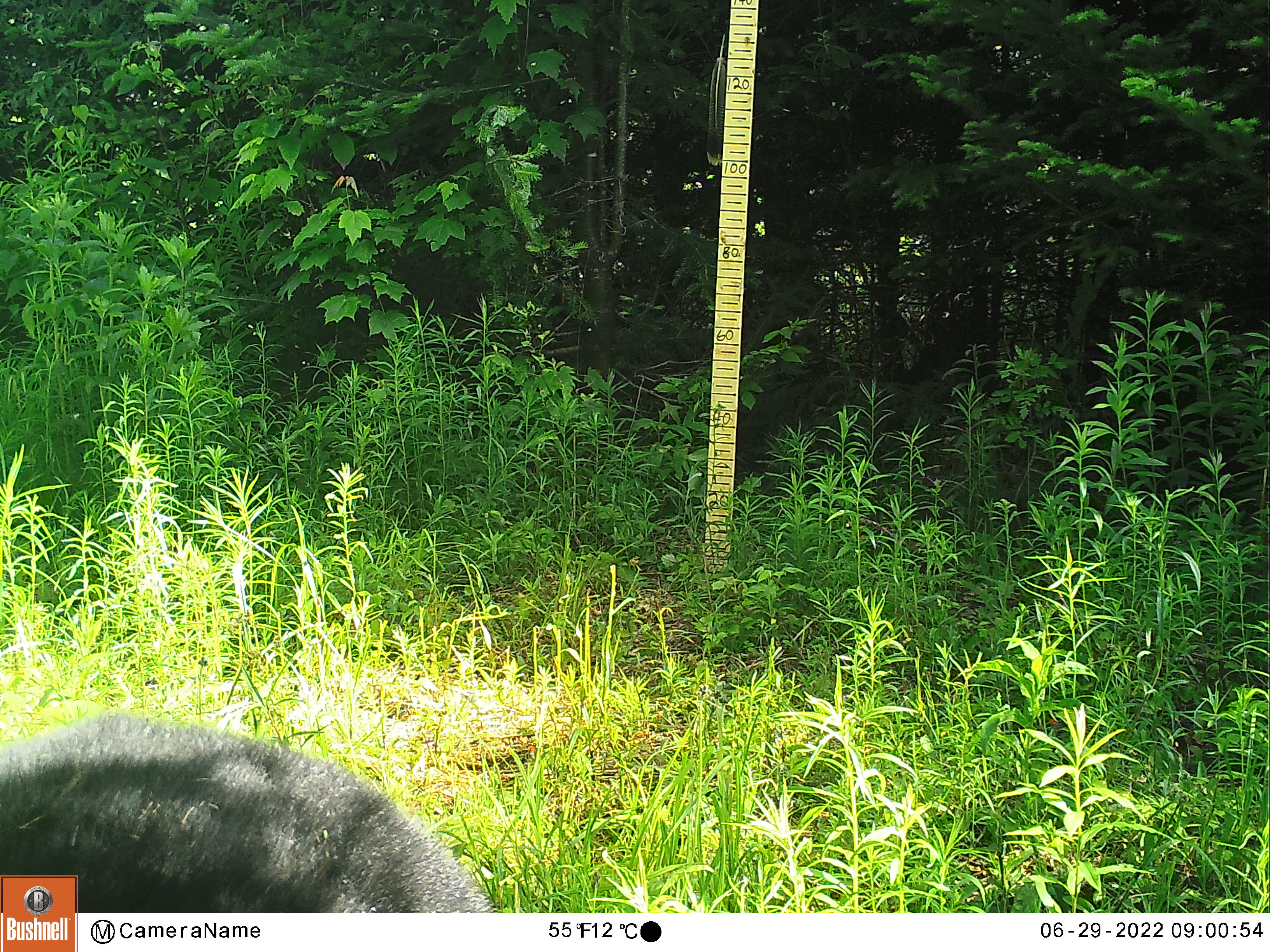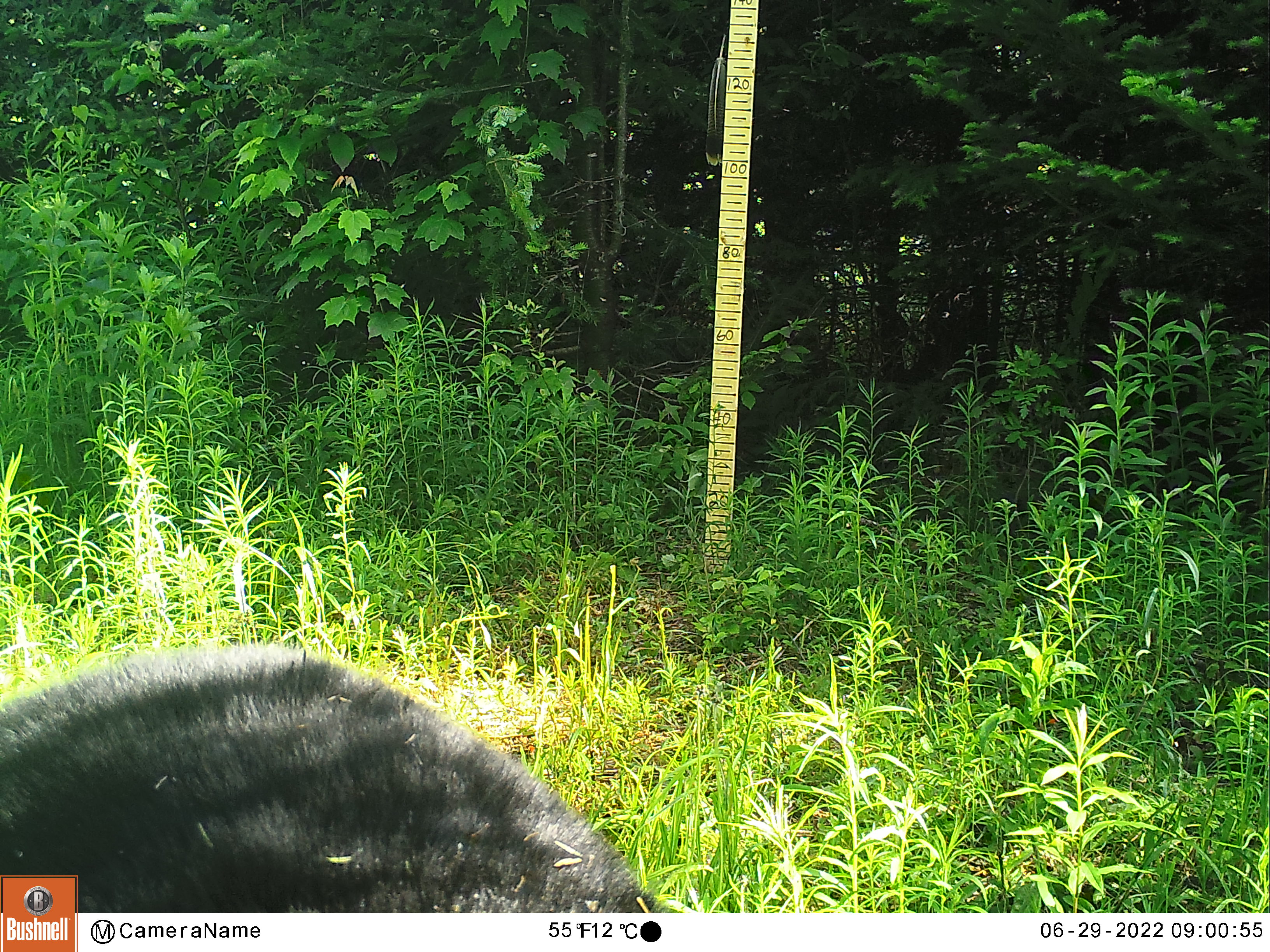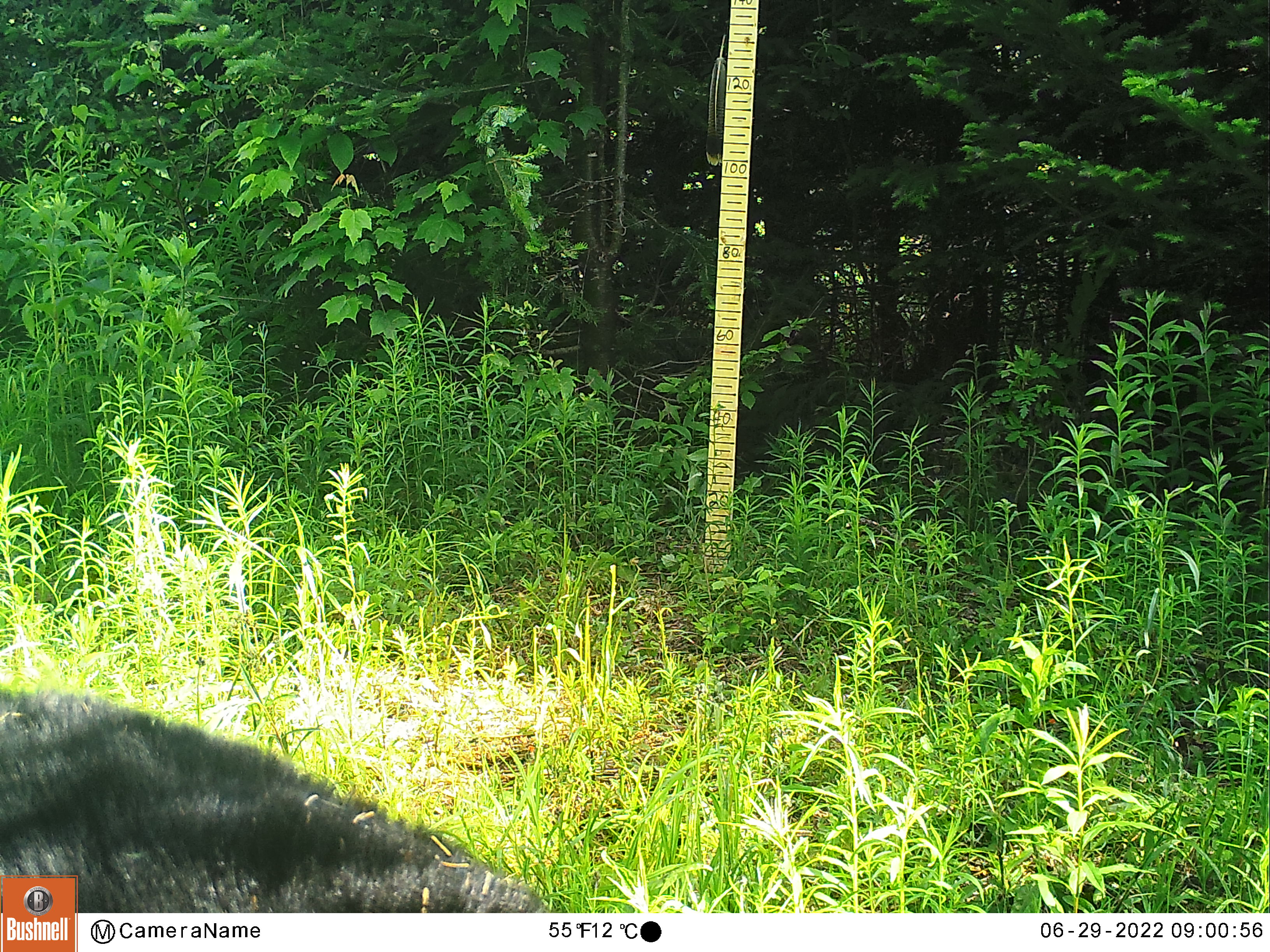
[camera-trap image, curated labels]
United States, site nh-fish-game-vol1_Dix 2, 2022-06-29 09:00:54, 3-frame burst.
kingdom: Animalia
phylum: Chordata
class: Mammalia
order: Carnivora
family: Ursidae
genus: Ursus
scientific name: Ursus americanus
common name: black bear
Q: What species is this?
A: Black bear (Ursus americanus).